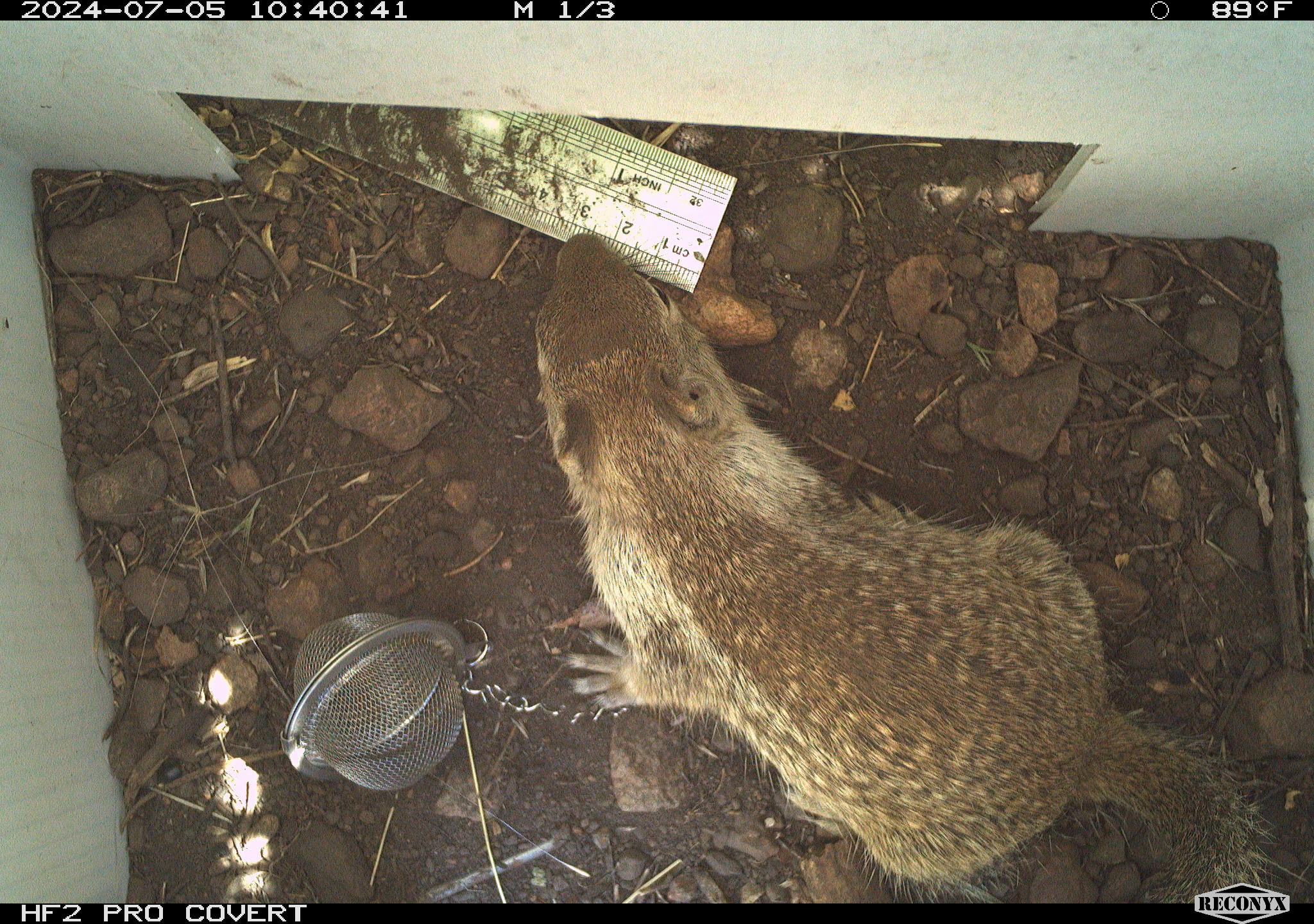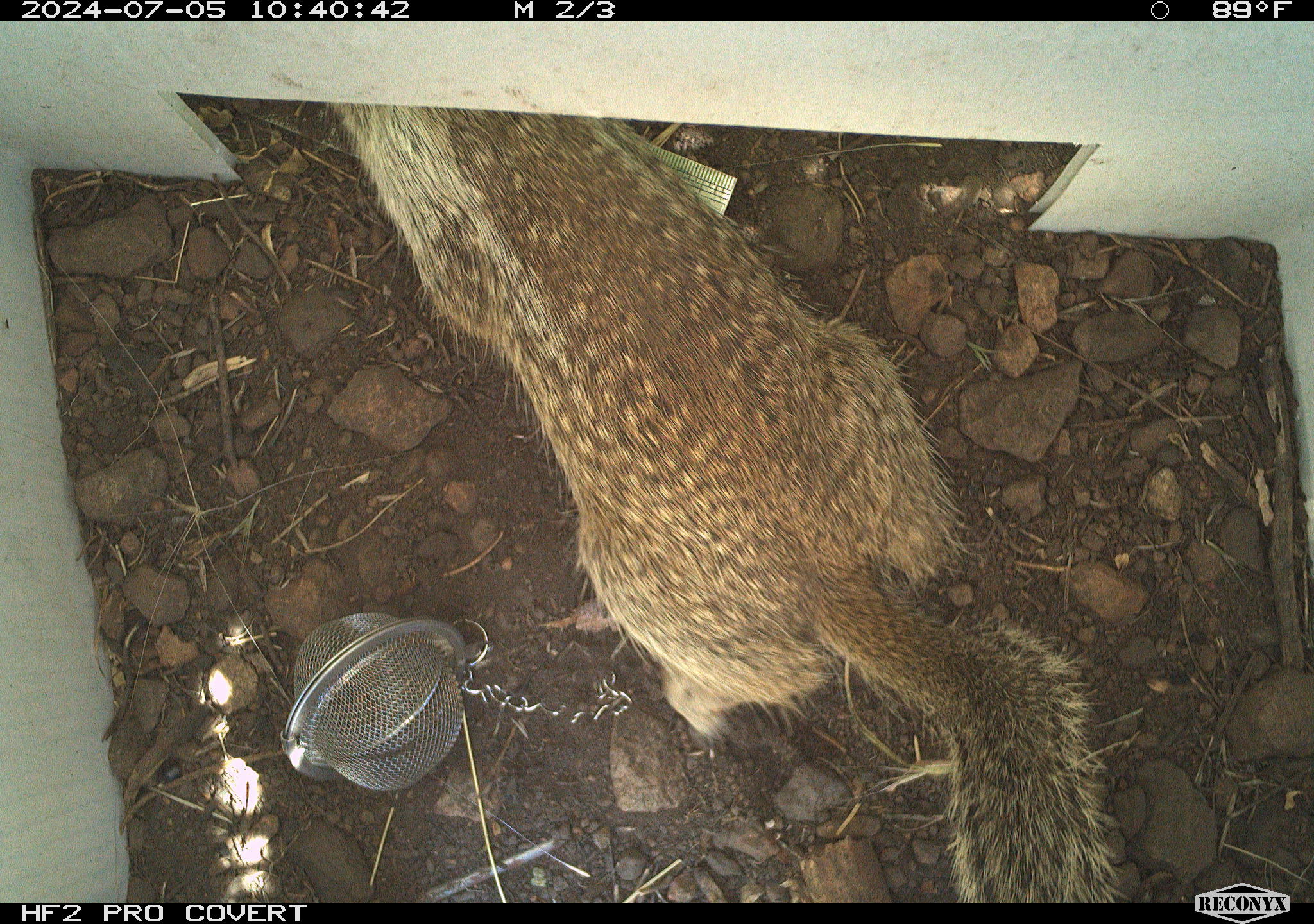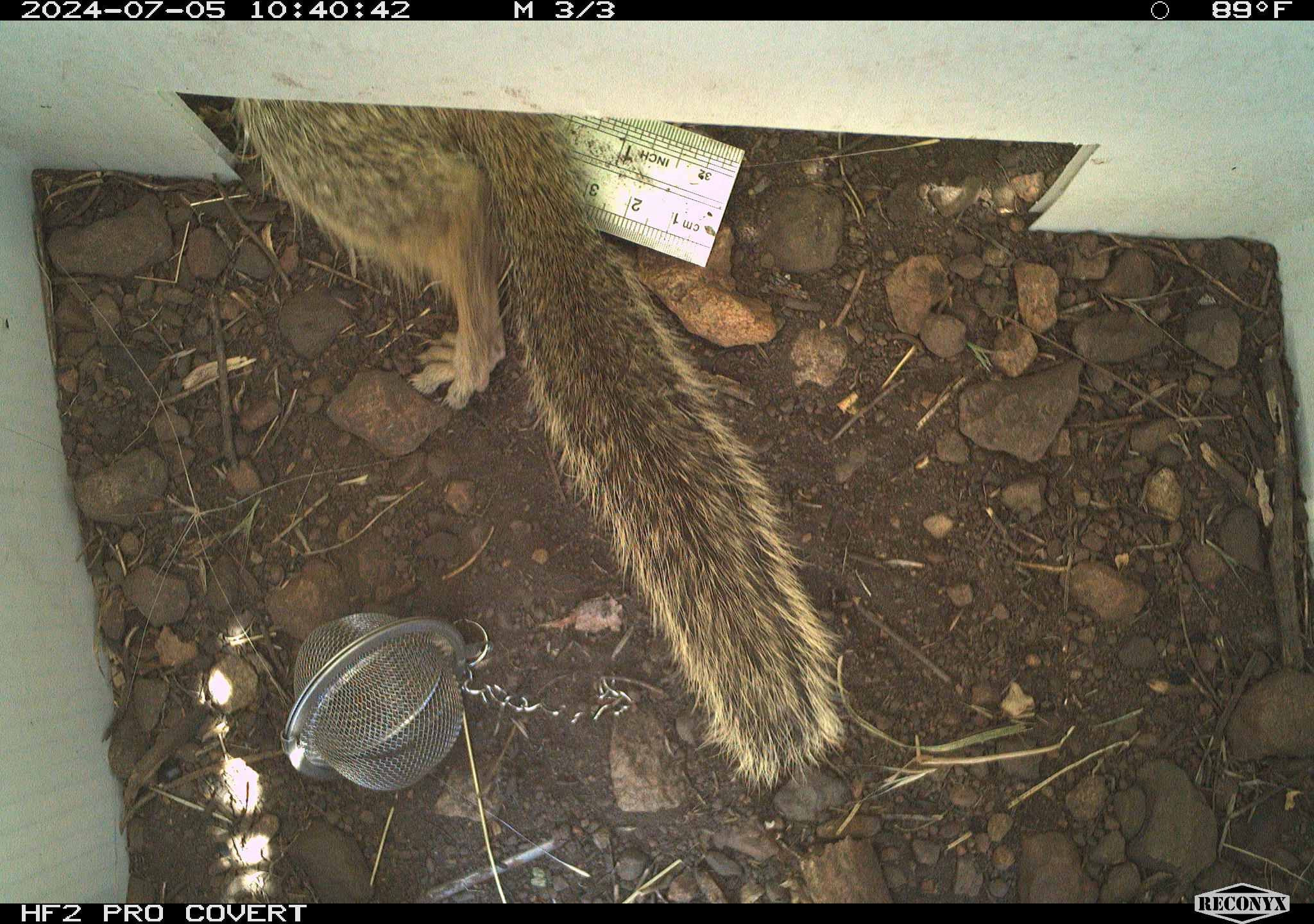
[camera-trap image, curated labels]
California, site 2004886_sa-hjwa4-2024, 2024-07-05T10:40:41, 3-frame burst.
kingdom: Animalia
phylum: Chordata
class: Mammalia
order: Rodentia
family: Sciuridae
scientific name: Sciuridae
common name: squirrels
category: sciuridae family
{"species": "sciuridae family (squirrels) (Sciuridae)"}